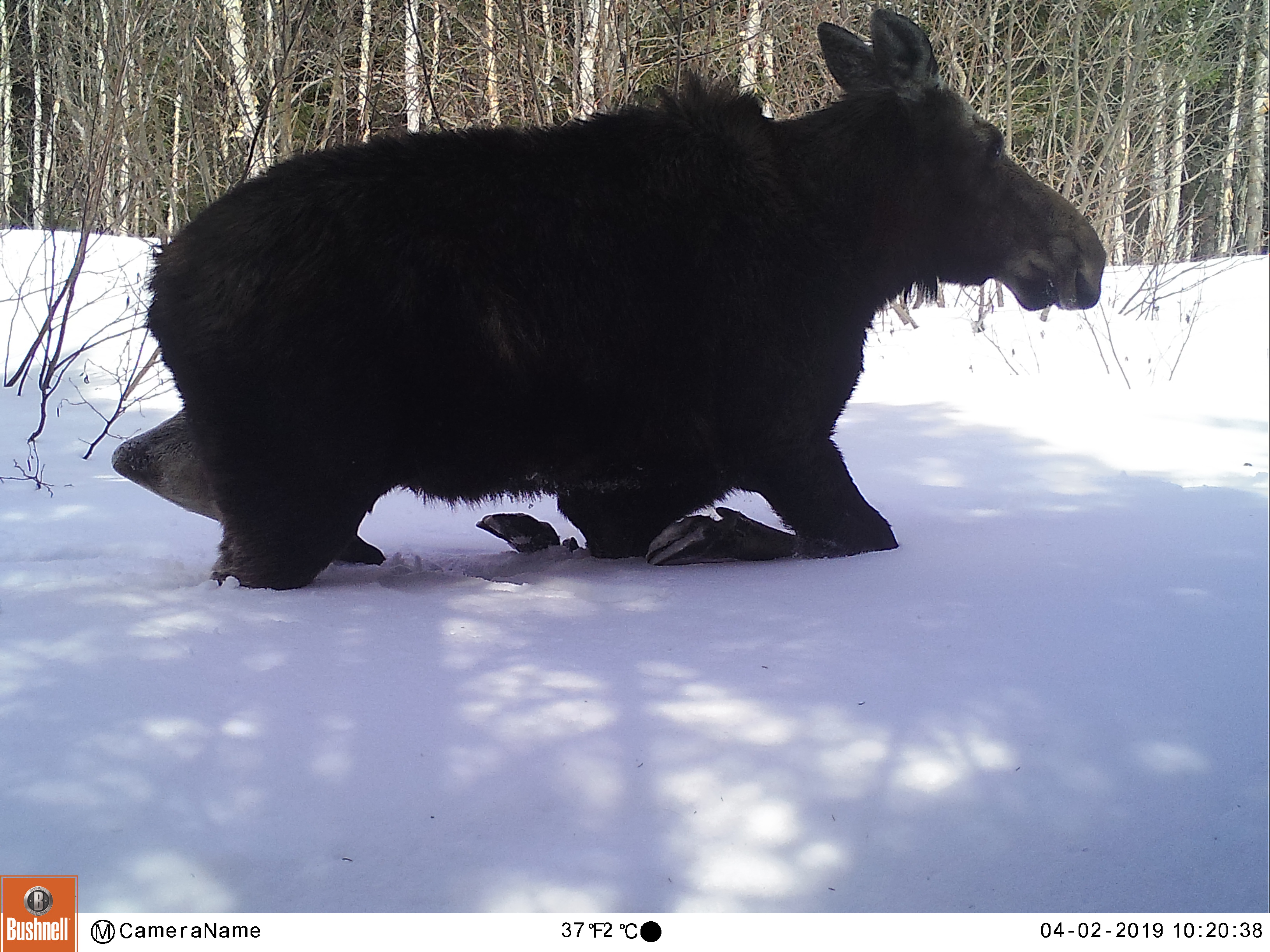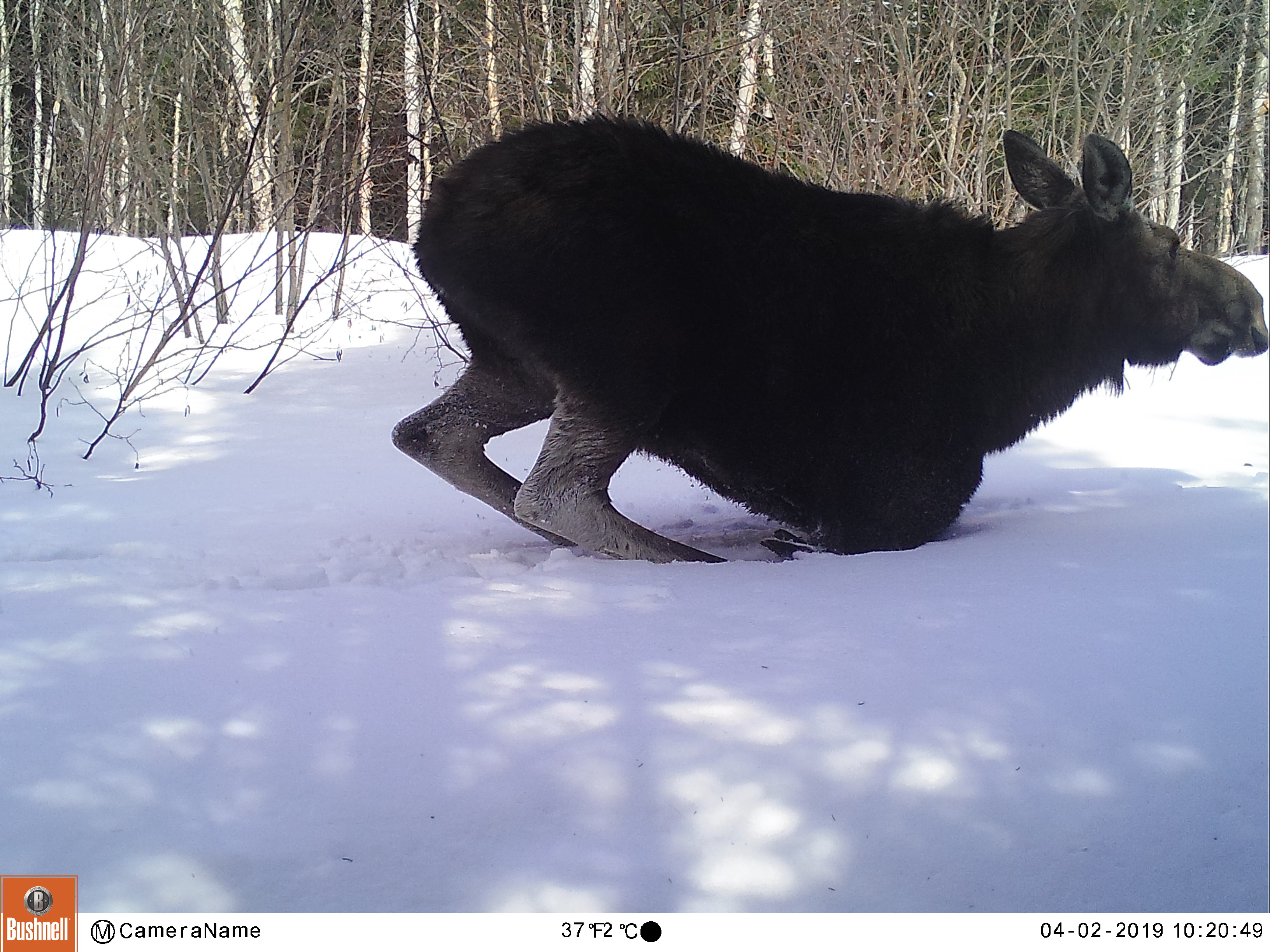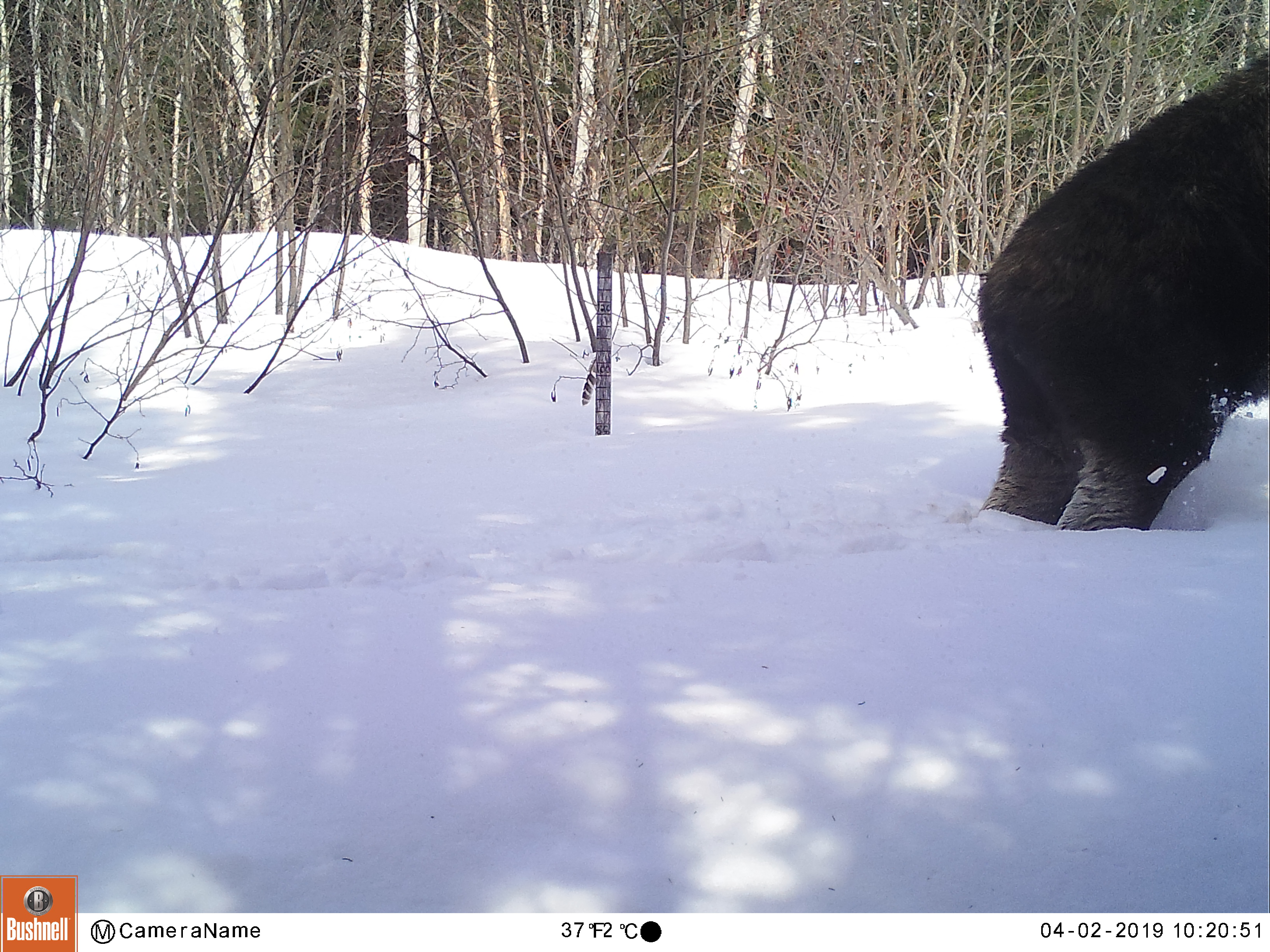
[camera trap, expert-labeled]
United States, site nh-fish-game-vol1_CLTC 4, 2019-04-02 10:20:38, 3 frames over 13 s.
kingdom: Animalia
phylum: Chordata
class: Mammalia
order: Artiodactyla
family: Cervidae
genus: Alces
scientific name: Alces alces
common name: moose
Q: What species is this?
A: Moose (Alces alces).